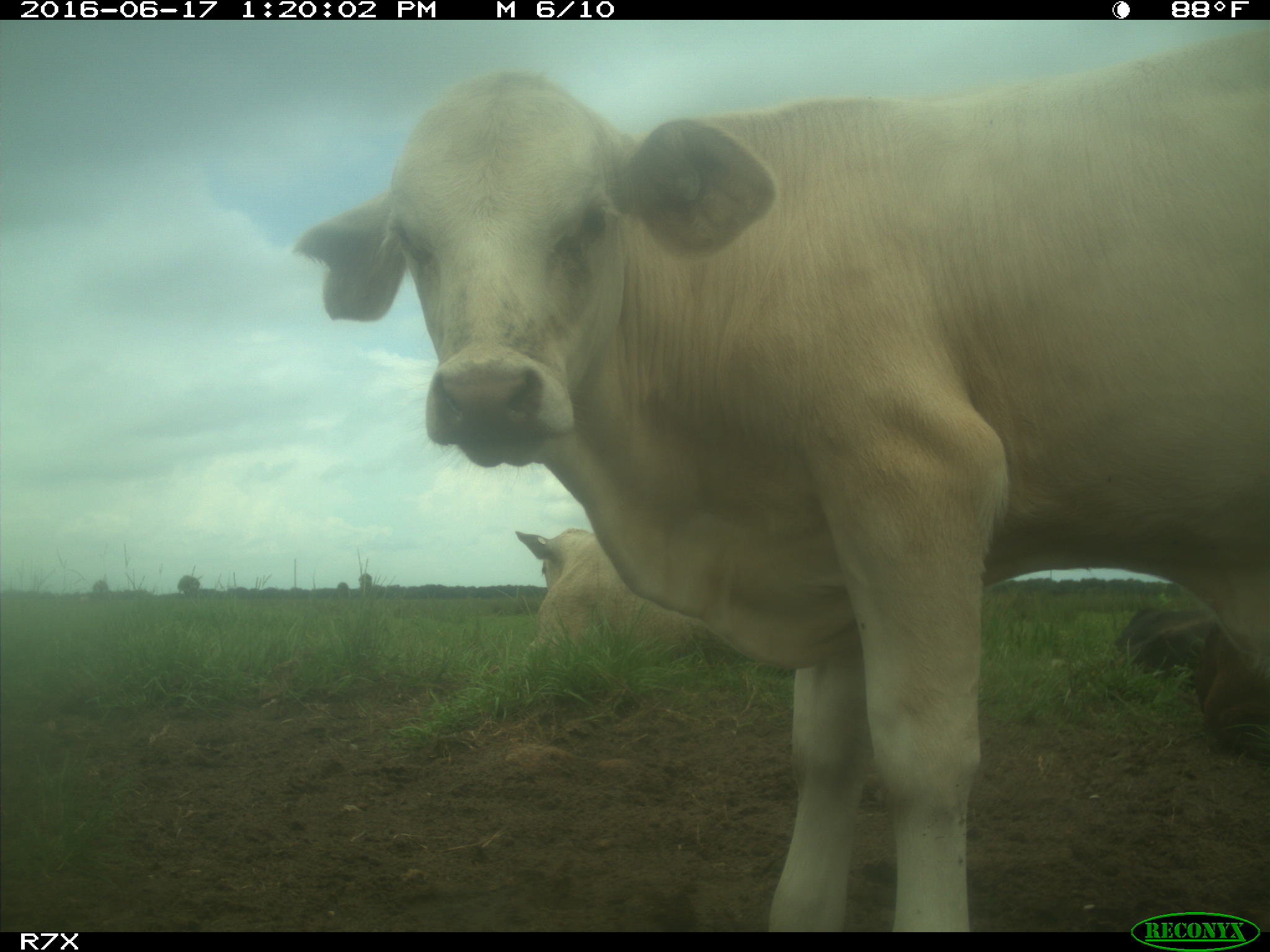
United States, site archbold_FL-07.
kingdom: Animalia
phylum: Chordata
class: Mammalia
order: Artiodactyla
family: Bovidae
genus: Bos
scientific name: Bos taurus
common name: domestic cow